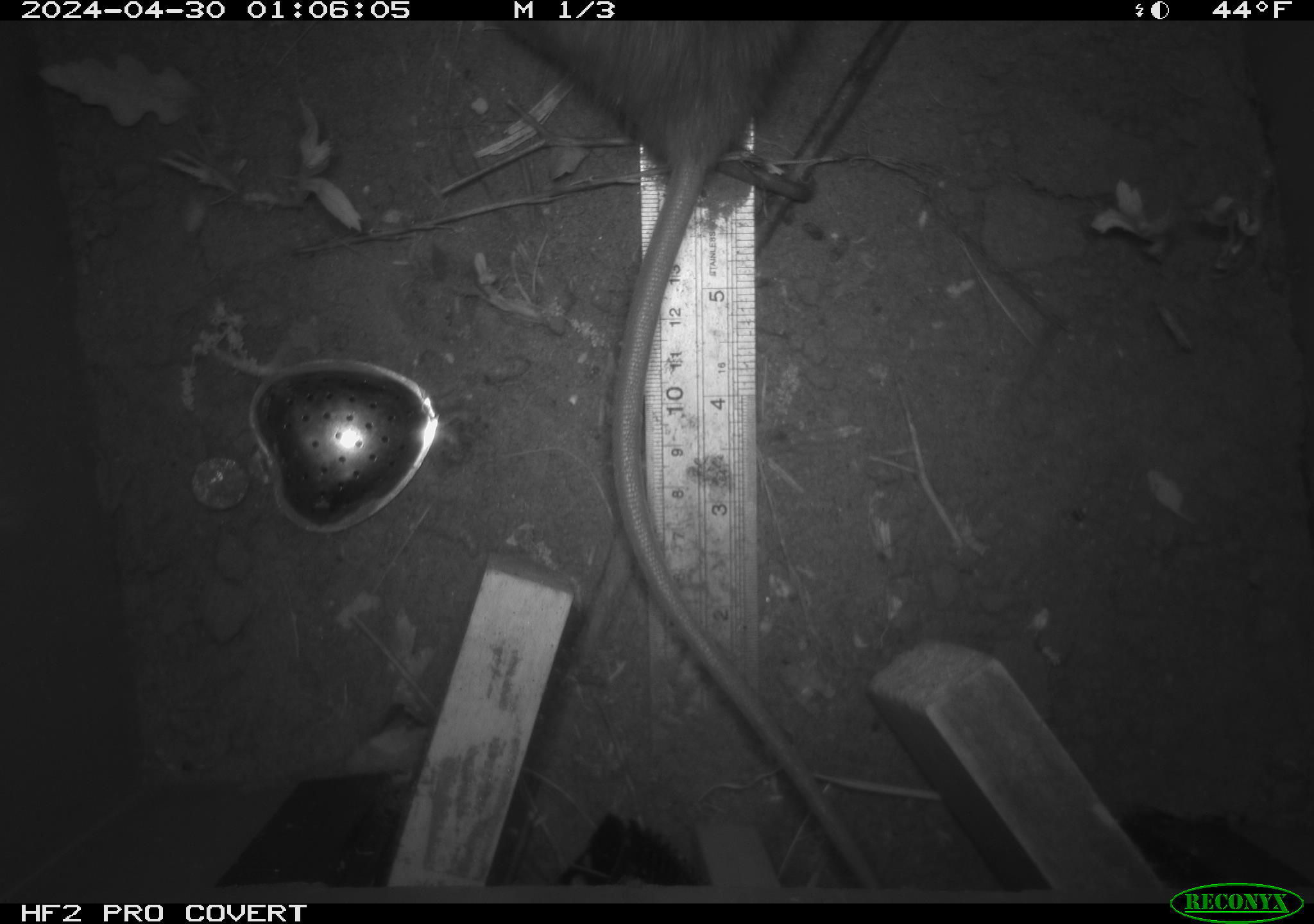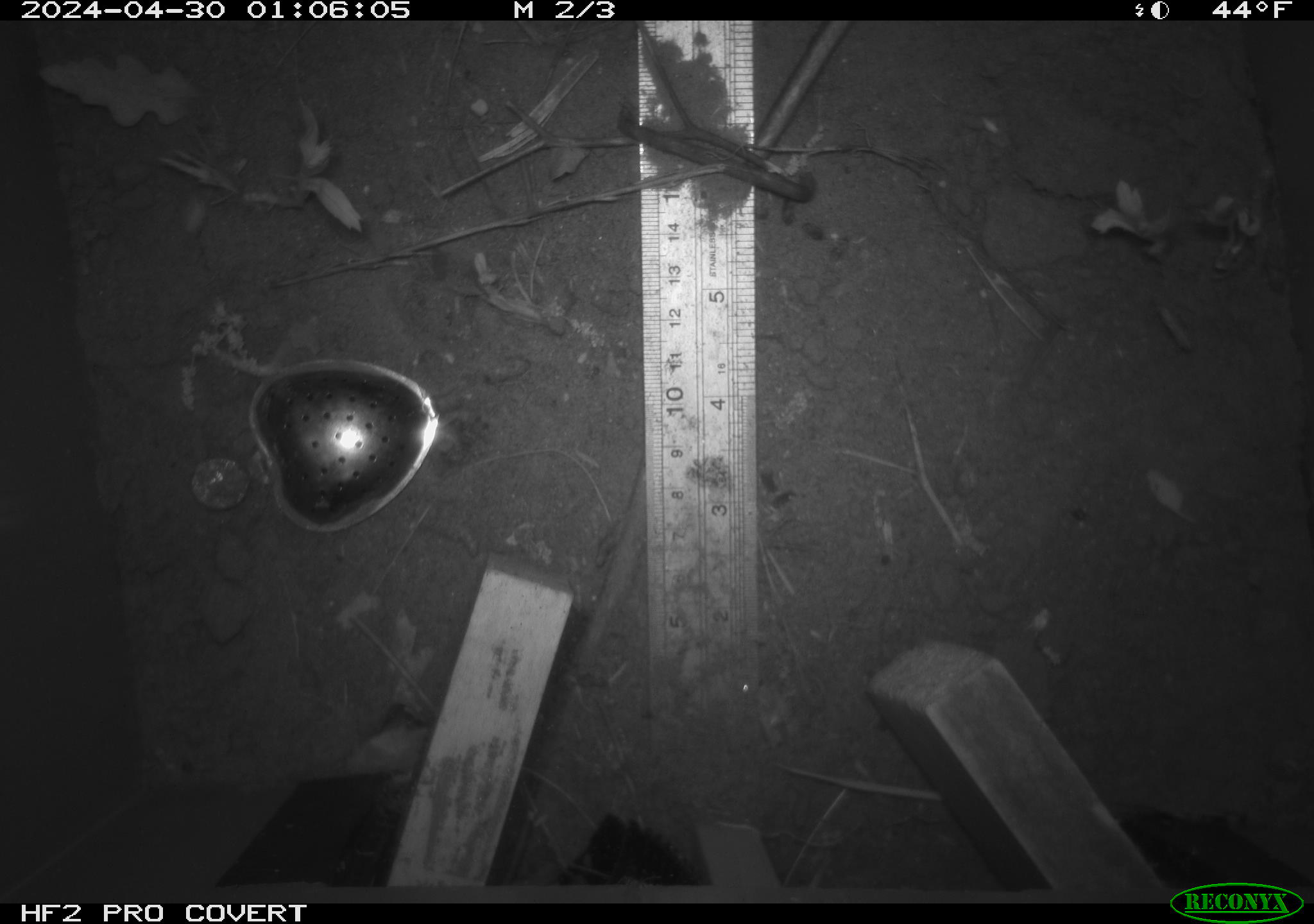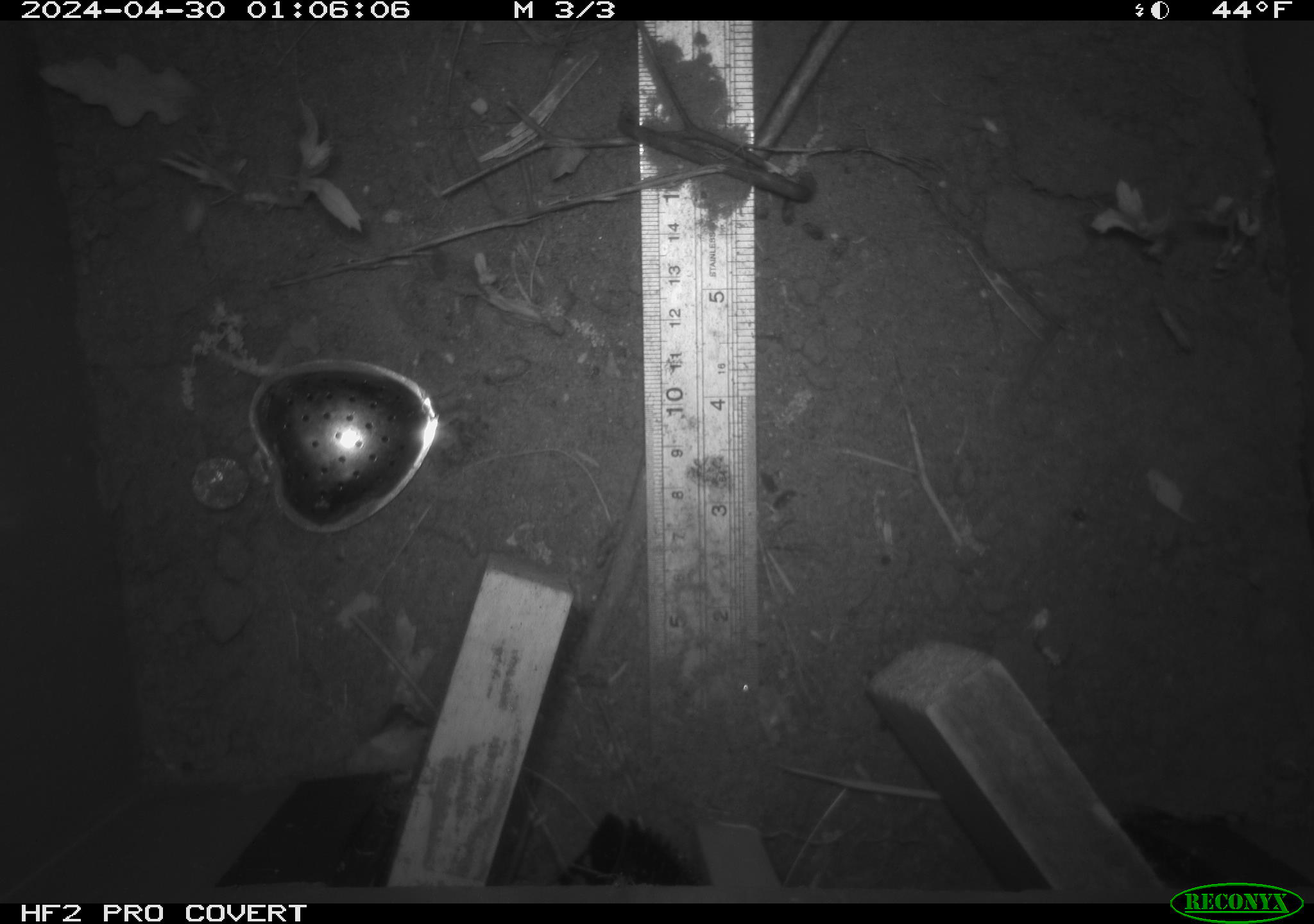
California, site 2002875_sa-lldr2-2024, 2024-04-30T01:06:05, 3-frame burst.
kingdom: Animalia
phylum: Chordata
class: Mammalia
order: Rodentia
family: Muridae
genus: Rattus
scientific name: Rattus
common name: rat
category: rattus species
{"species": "rattus species (rat) (Rattus)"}